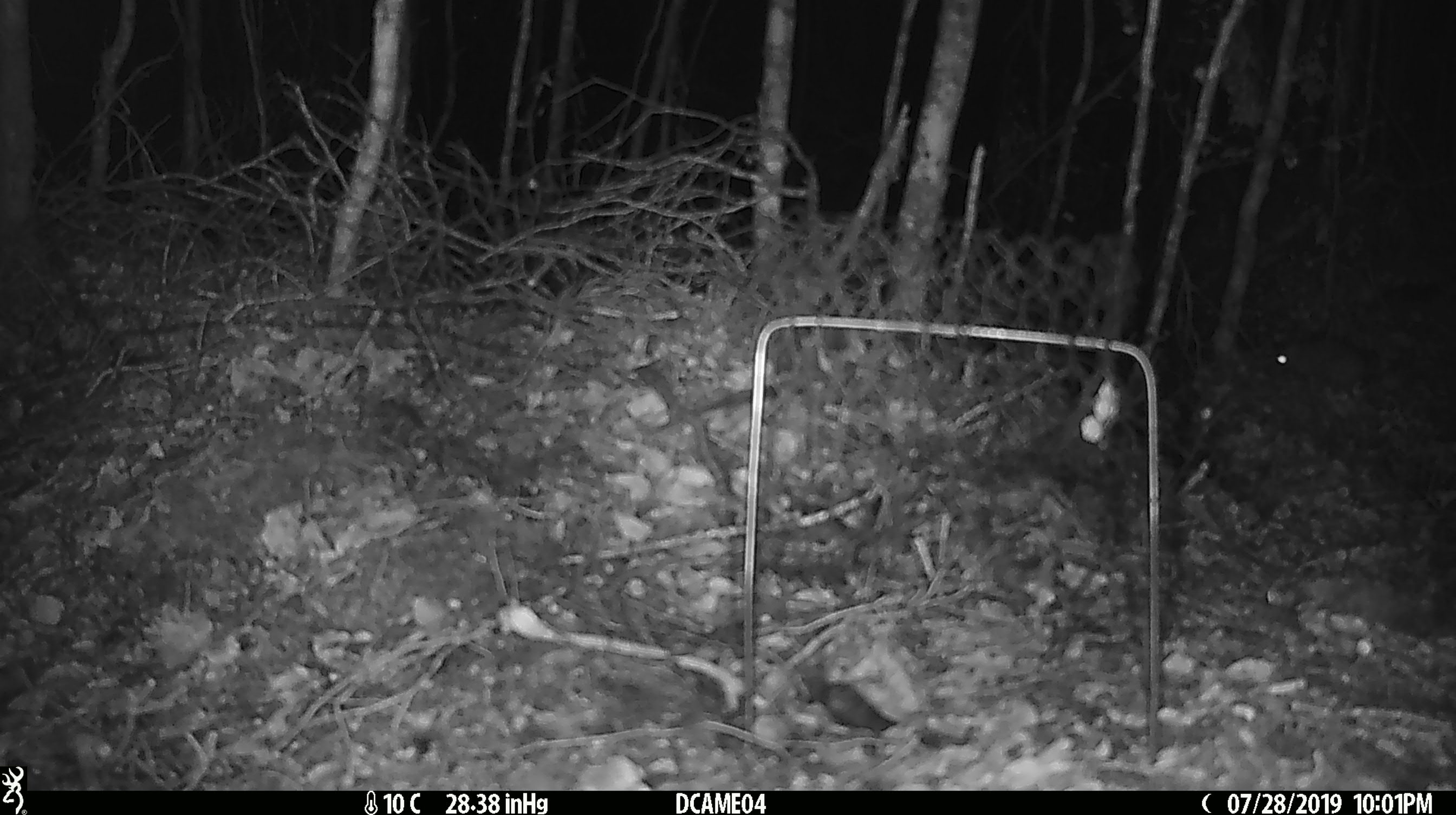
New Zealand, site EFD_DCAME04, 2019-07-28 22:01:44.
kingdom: Animalia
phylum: Chordata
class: Mammalia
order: Rodentia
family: Muridae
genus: Rattus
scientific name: Rattus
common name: rat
Rat (Rattus).